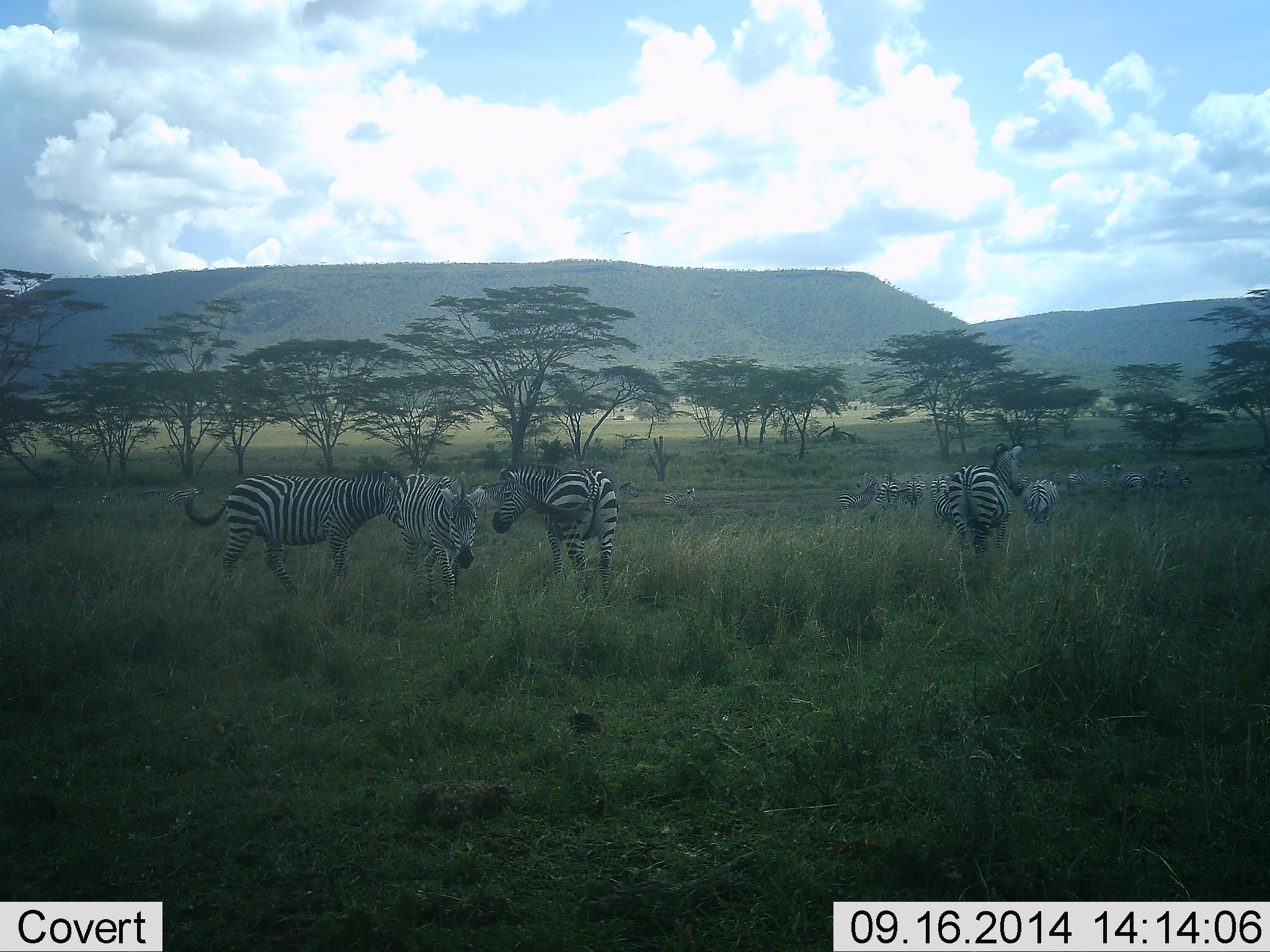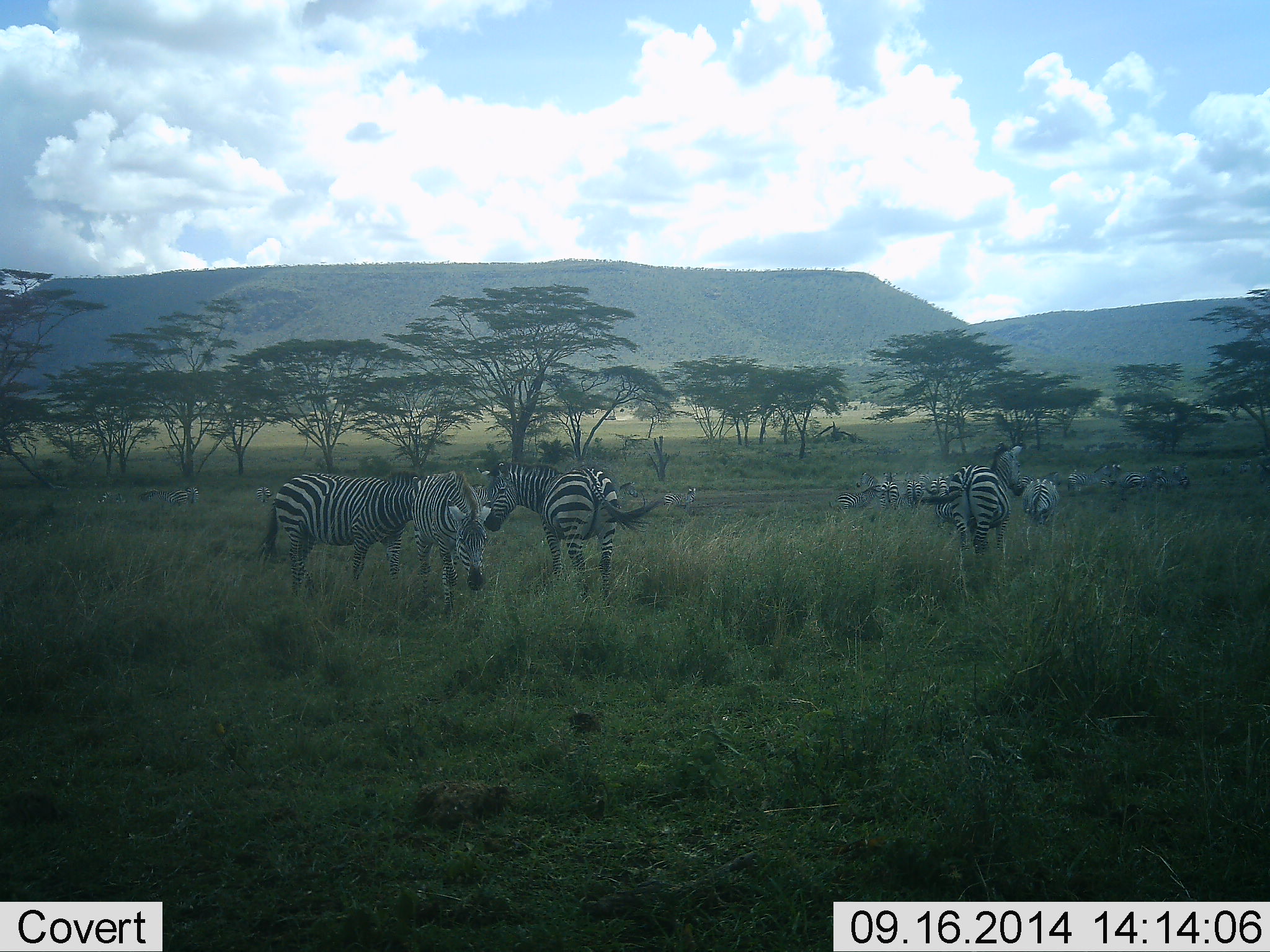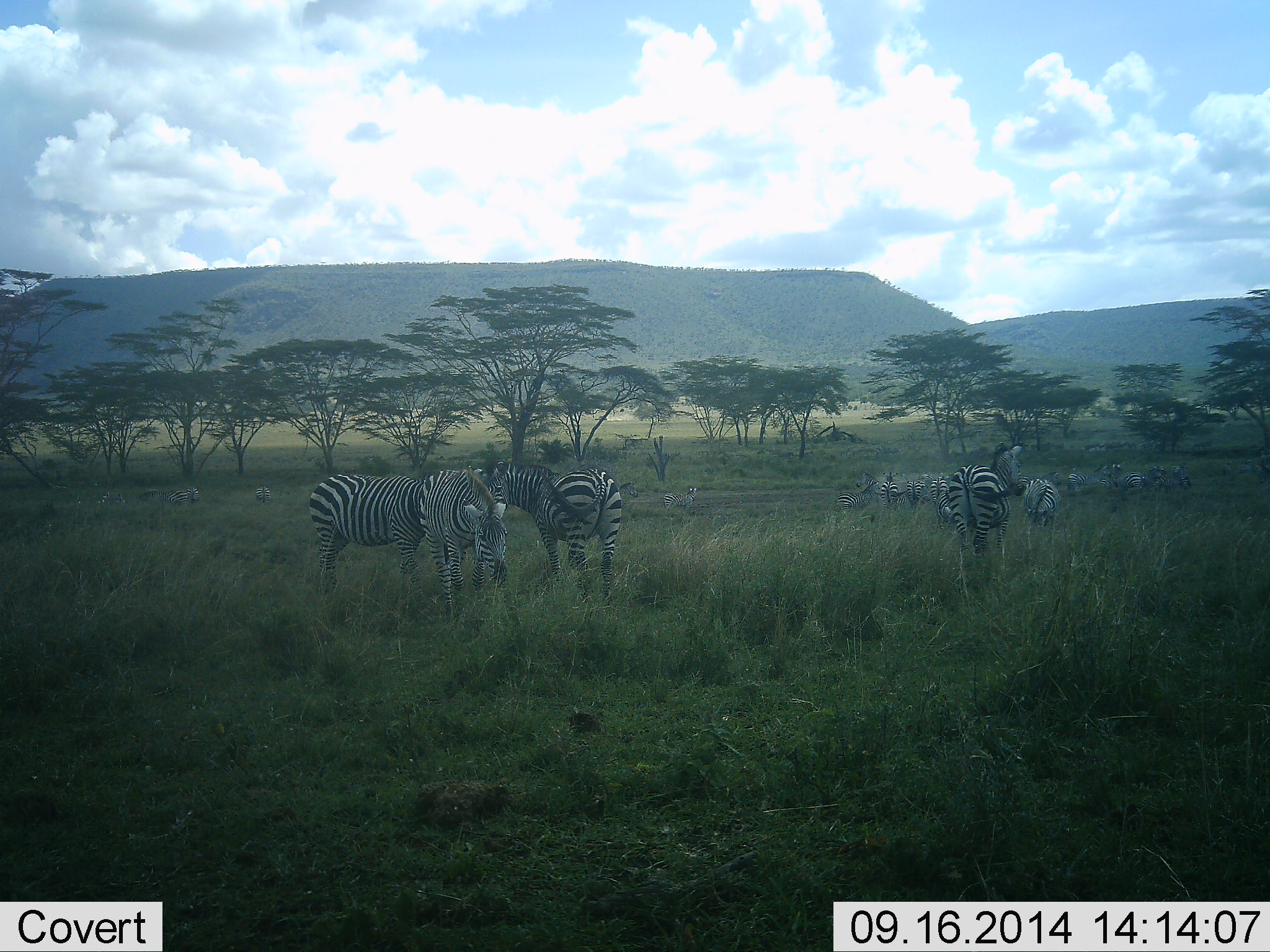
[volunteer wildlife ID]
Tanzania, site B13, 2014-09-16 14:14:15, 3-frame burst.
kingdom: Animalia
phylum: Chordata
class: Mammalia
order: Perissodactyla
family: Equidae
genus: Equus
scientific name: Equus quagga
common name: plains zebra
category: zebra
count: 11-50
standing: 87%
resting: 13%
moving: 40%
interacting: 20%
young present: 0%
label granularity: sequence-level